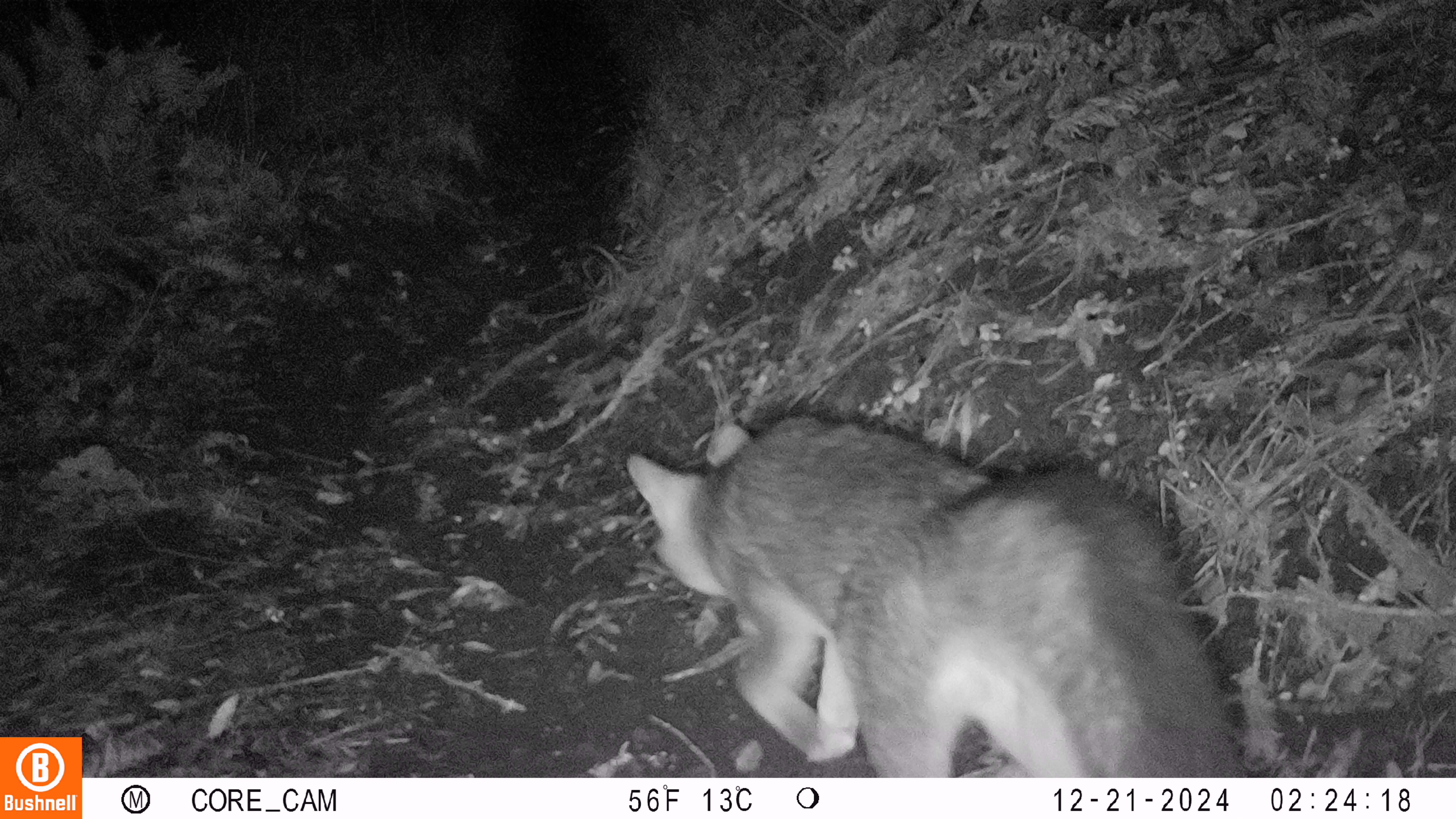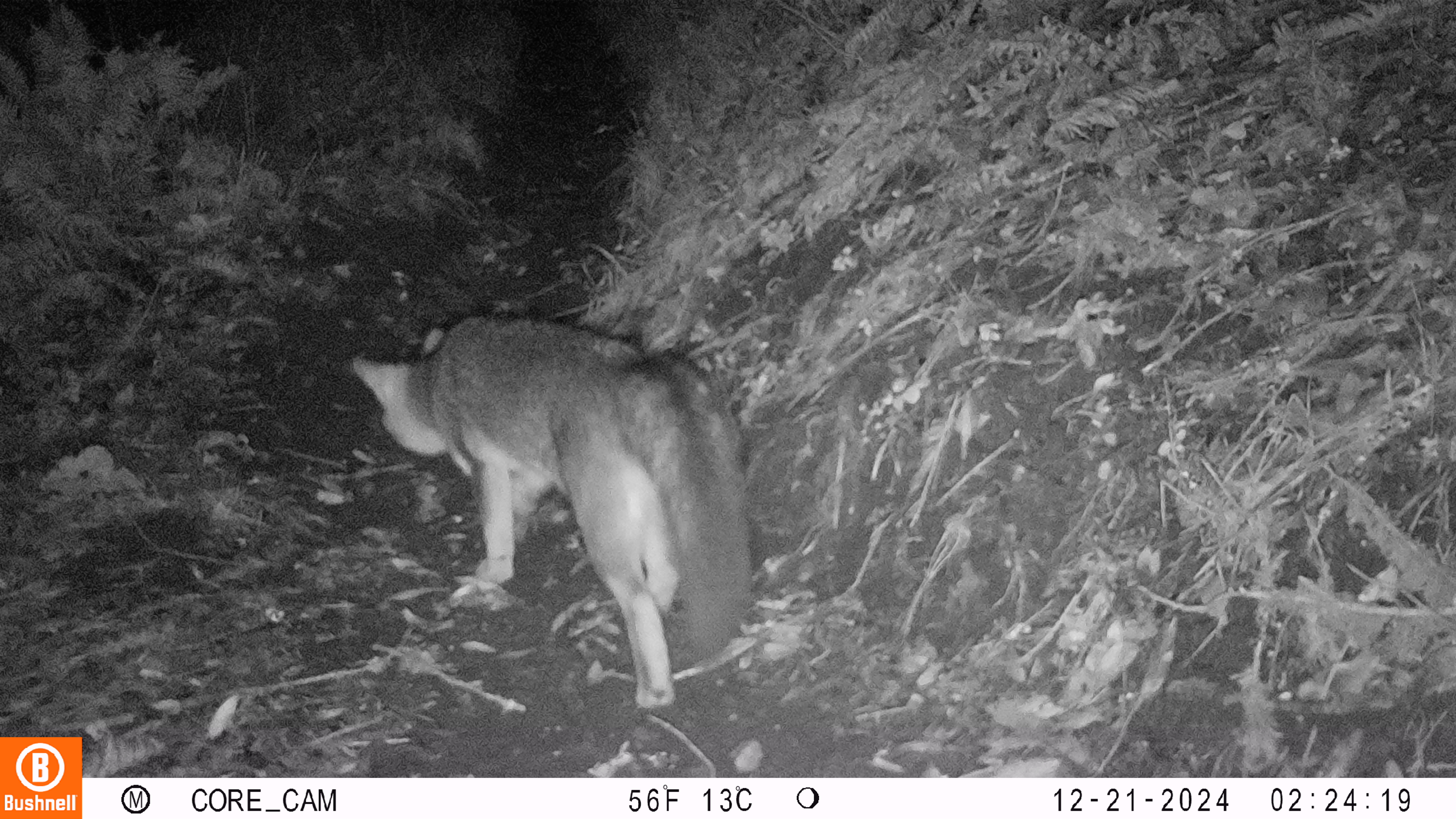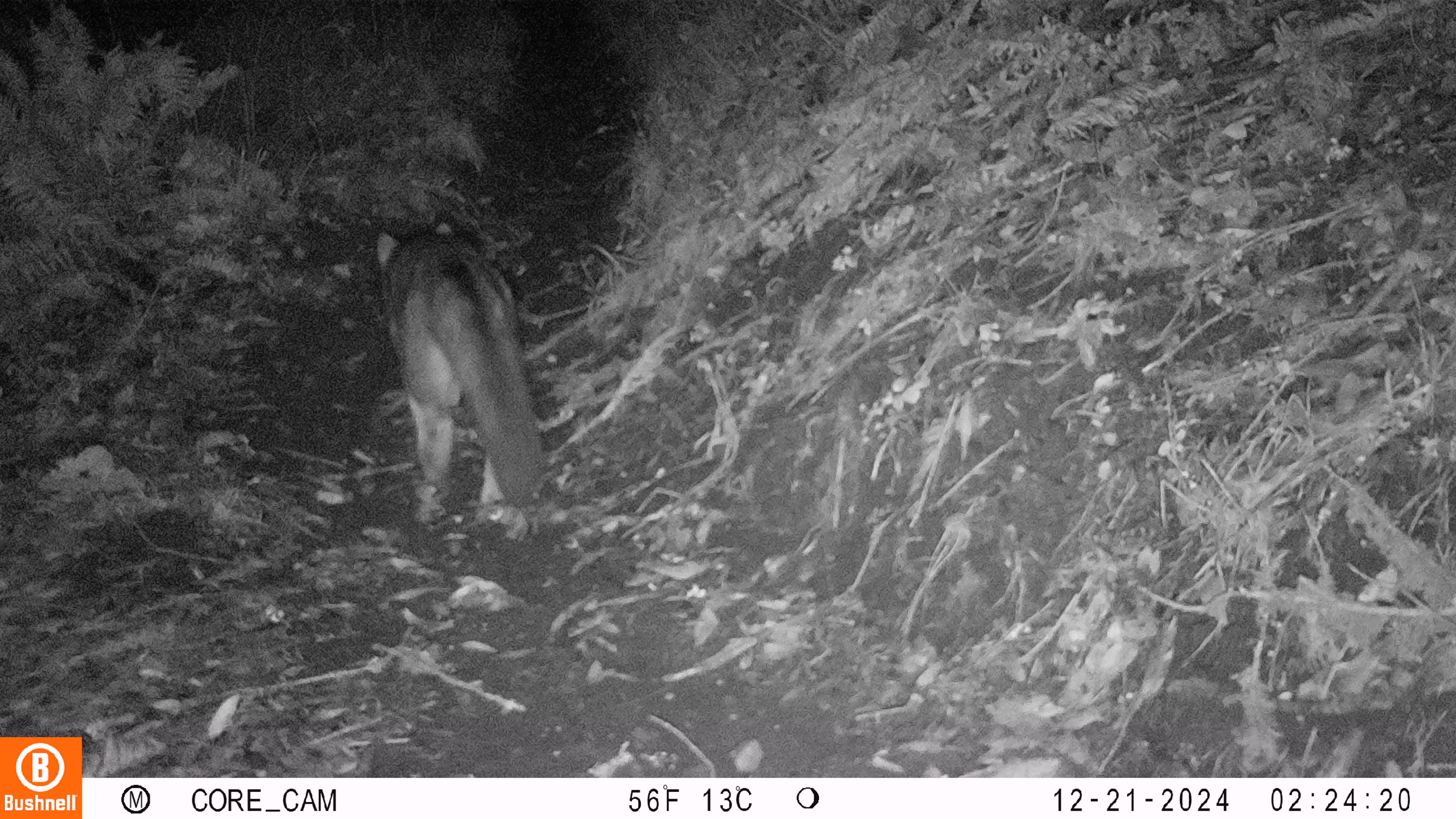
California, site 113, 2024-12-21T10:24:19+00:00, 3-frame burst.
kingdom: Animalia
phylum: Chordata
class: Mammalia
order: Carnivora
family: Canidae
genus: Urocyon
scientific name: Urocyon cinereoargenteus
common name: gray fox